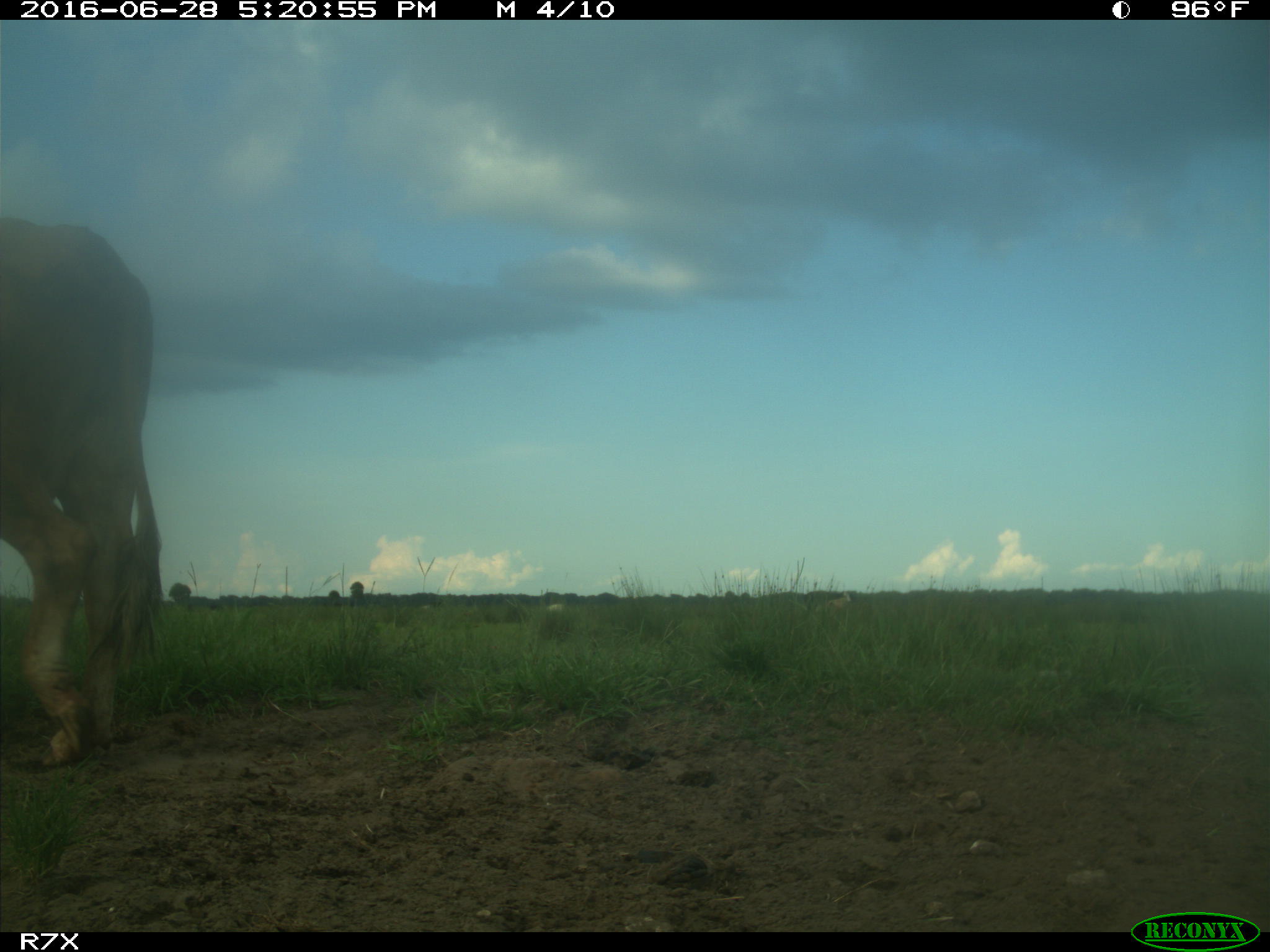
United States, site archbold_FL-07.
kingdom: Animalia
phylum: Chordata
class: Mammalia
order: Artiodactyla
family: Bovidae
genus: Bos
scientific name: Bos taurus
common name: domestic cow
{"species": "Bos taurus (domestic cow)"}